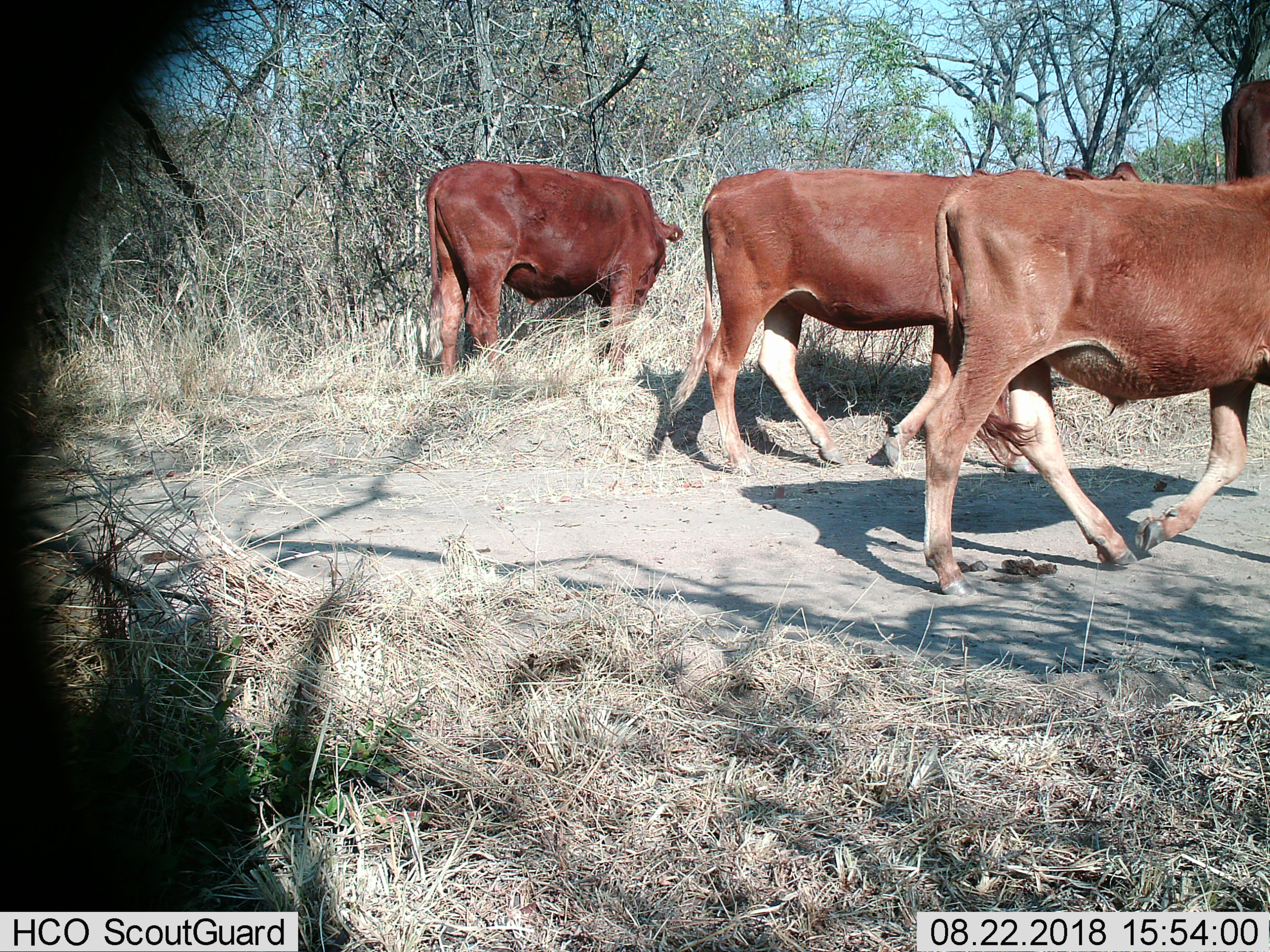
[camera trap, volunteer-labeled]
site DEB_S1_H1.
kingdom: Animalia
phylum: Chordata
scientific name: Vertebrata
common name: domestic animal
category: domesticanimal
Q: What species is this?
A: Domesticanimal (domestic animal) (Vertebrata).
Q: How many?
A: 4.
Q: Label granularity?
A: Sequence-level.